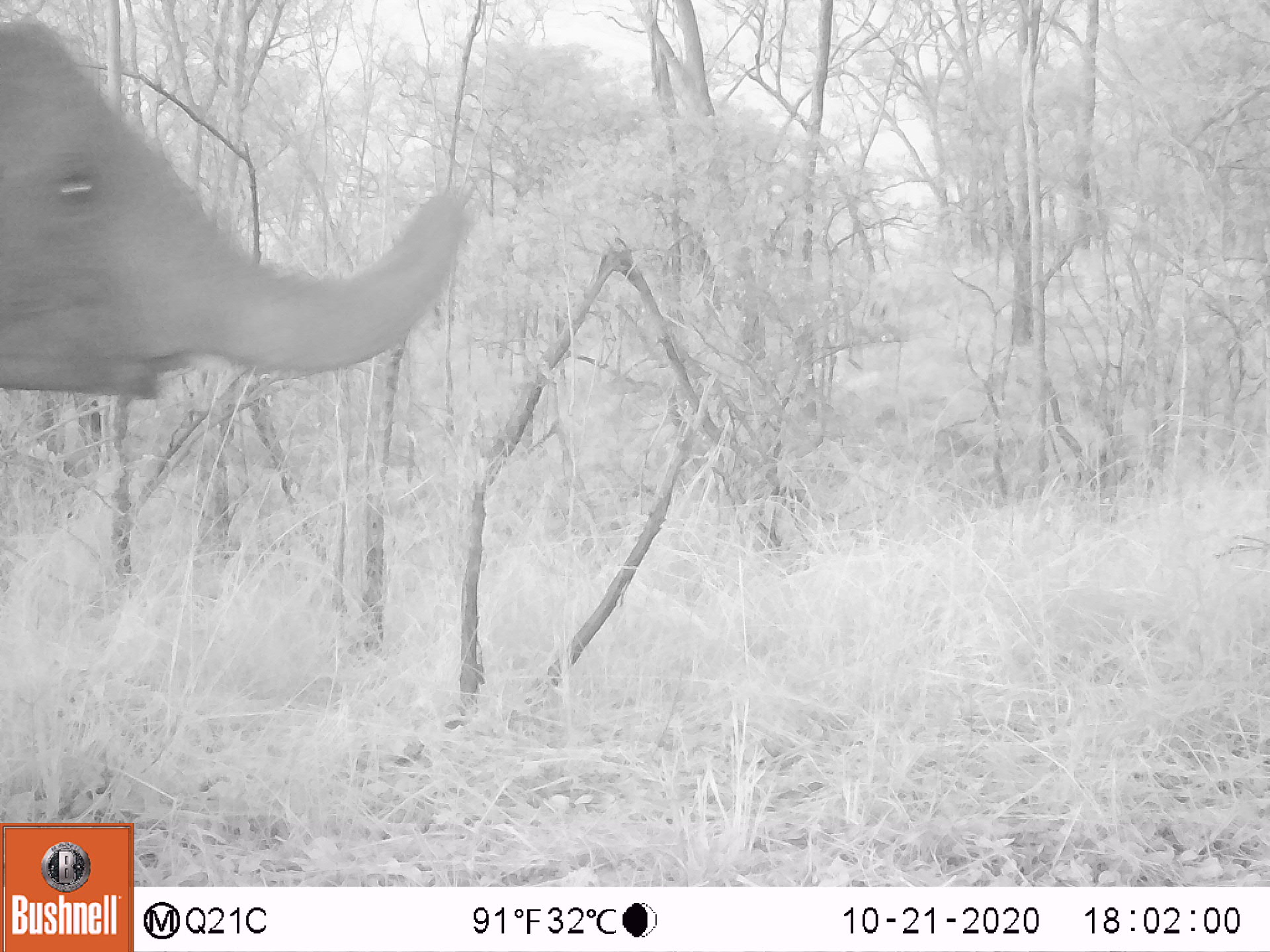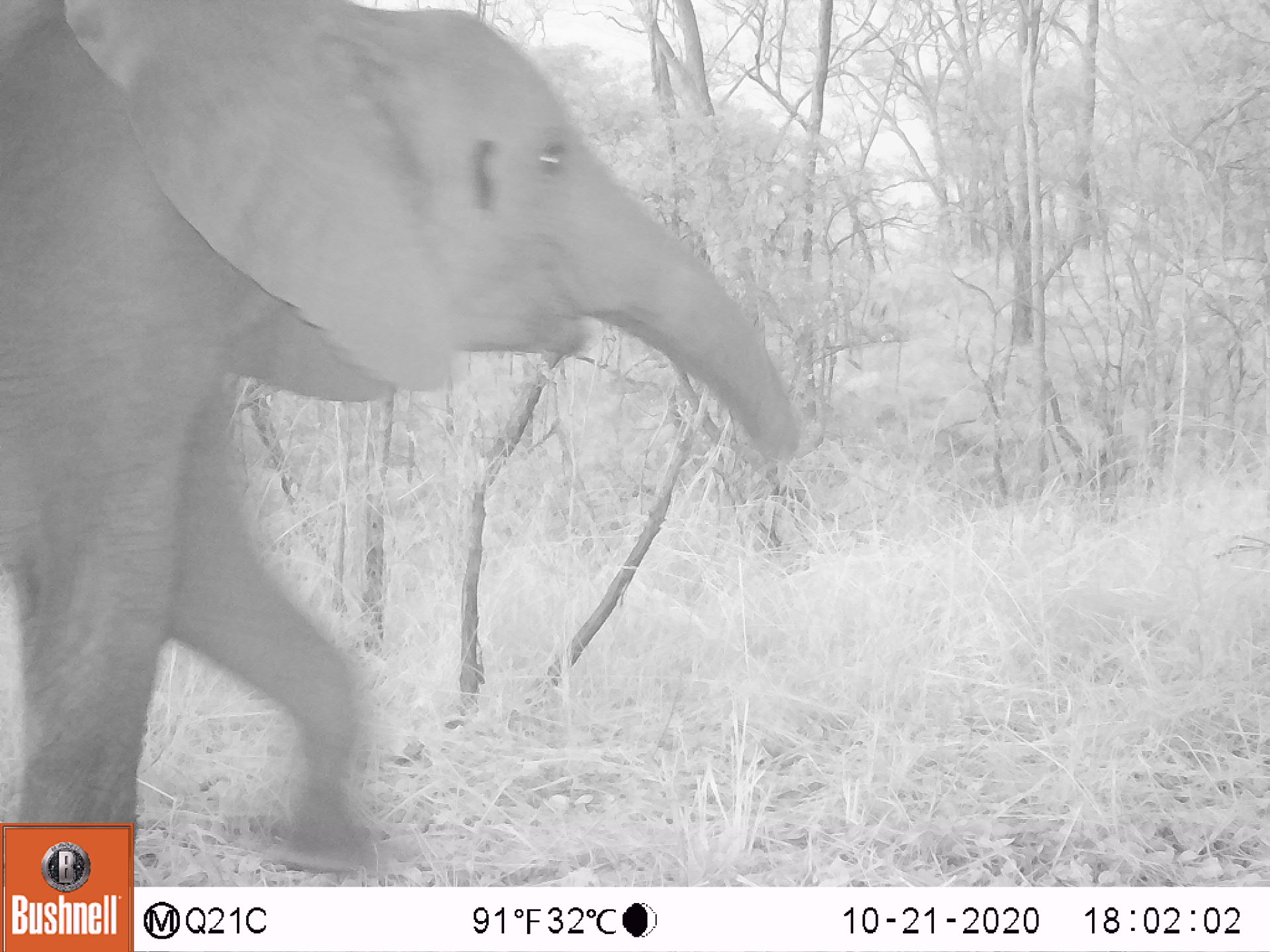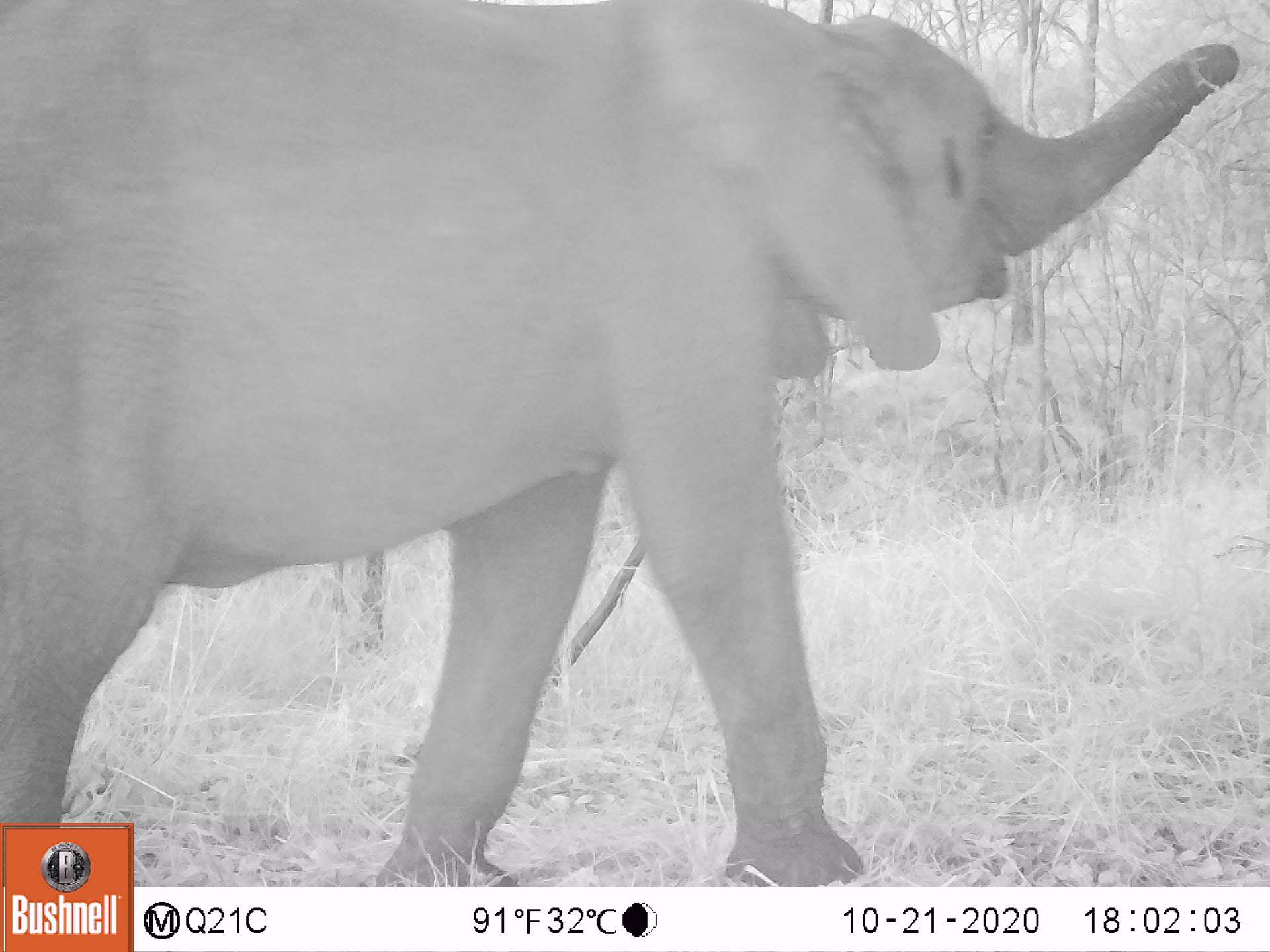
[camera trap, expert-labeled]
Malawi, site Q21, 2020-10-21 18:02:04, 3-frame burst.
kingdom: Animalia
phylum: Chordata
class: Mammalia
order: Proboscidea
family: Elephantidae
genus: Loxodonta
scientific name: Loxodonta africana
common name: african savanna elephant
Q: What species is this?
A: African savanna elephant (Loxodonta africana).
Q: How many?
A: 1.